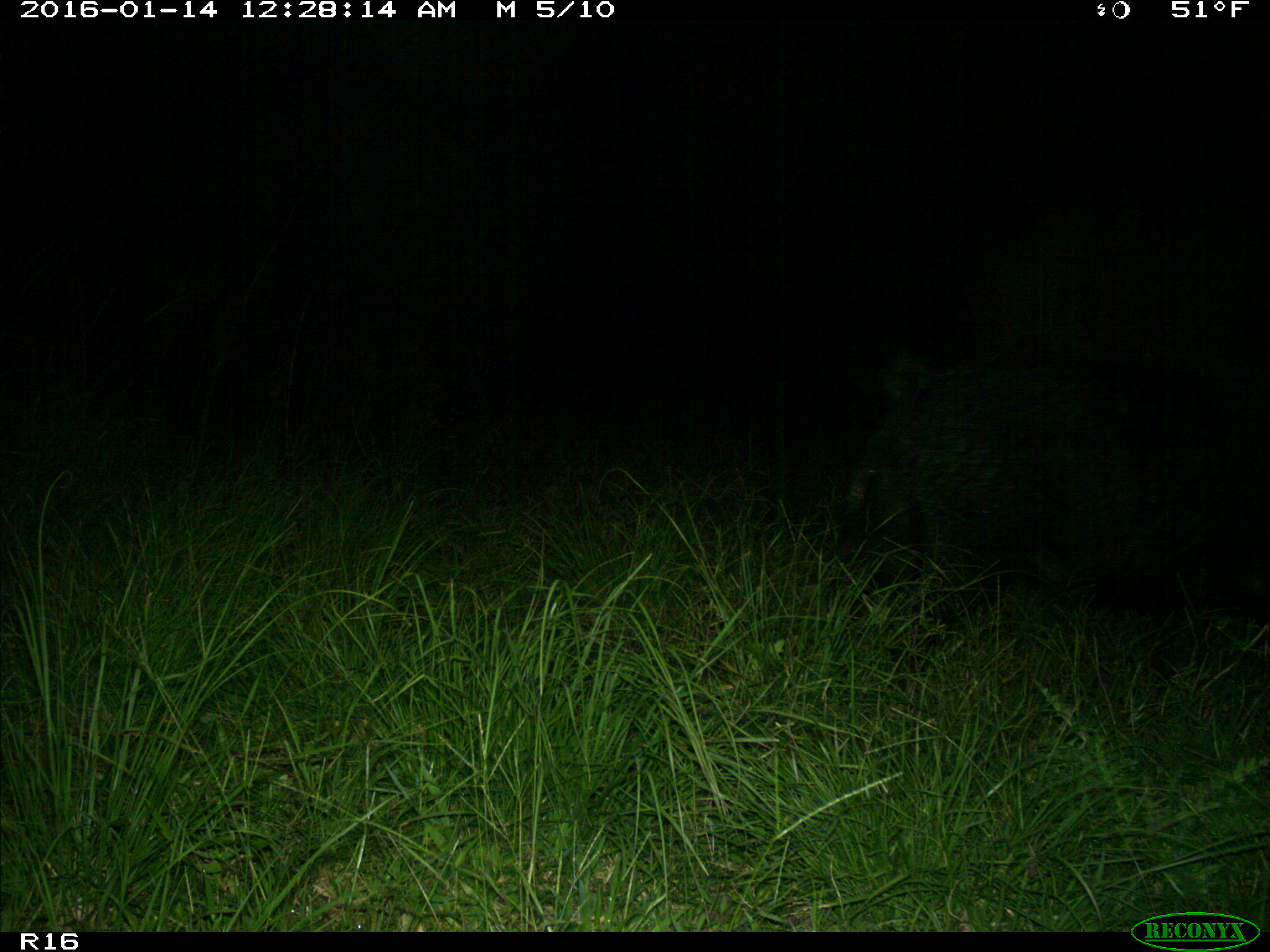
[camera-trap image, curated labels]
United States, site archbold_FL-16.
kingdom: Animalia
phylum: Chordata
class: Mammalia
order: Artiodactyla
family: Suidae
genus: Sus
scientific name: Sus scrofa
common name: wild boar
Sus scrofa (wild boar).